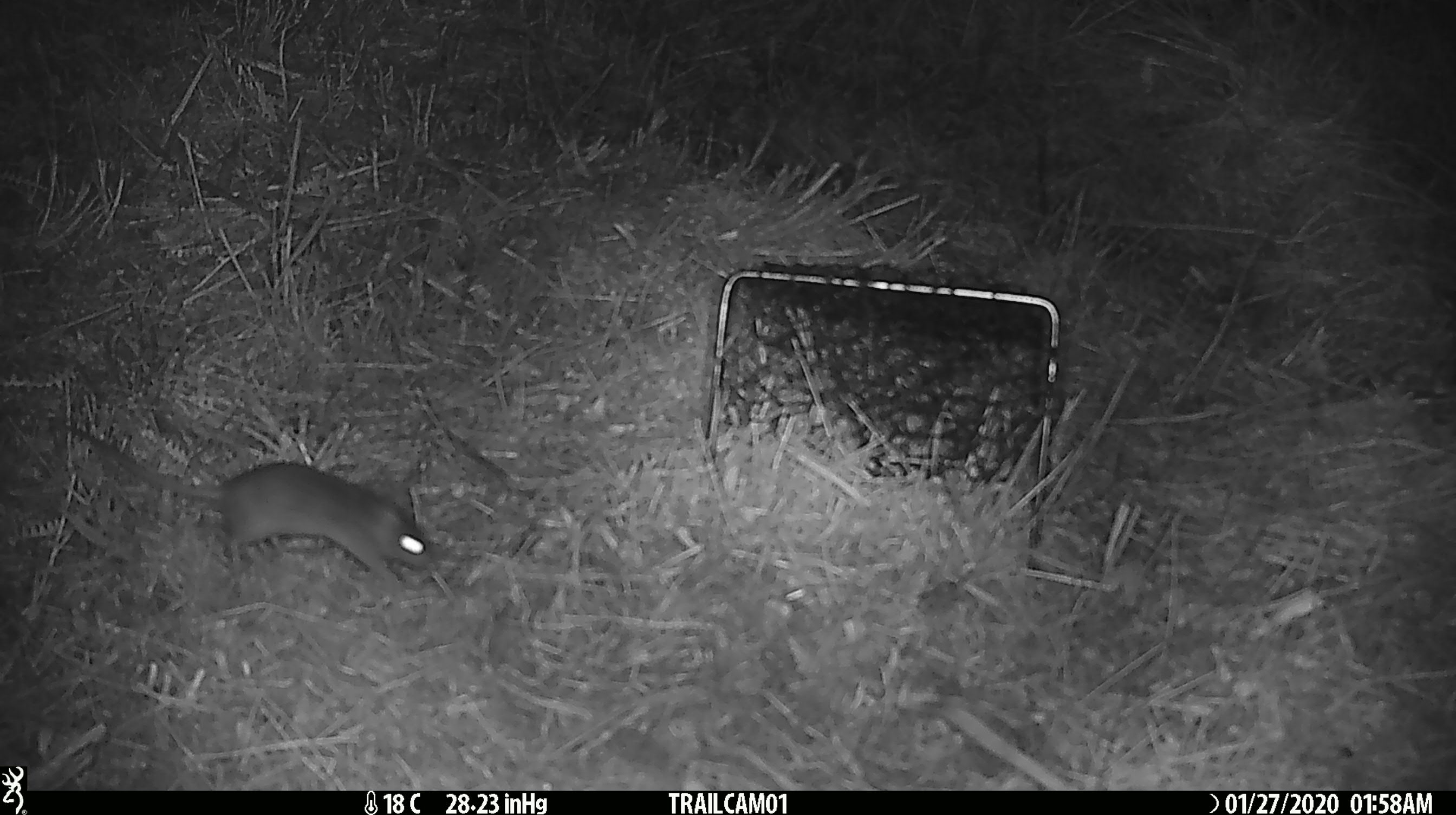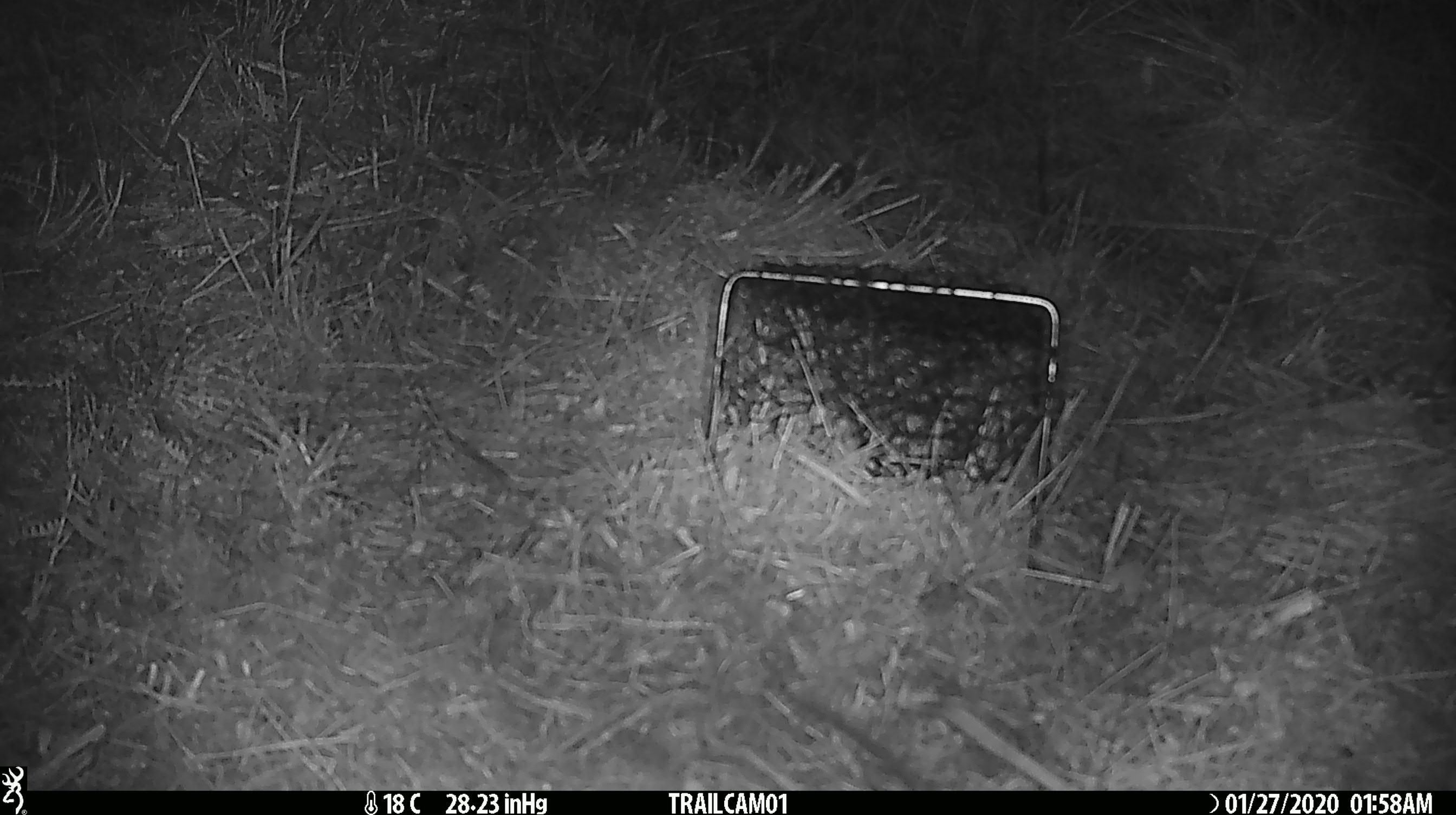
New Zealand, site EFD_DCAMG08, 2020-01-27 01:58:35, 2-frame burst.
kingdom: Animalia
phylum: Chordata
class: Mammalia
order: Rodentia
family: Muridae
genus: Mus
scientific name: Mus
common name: mouse